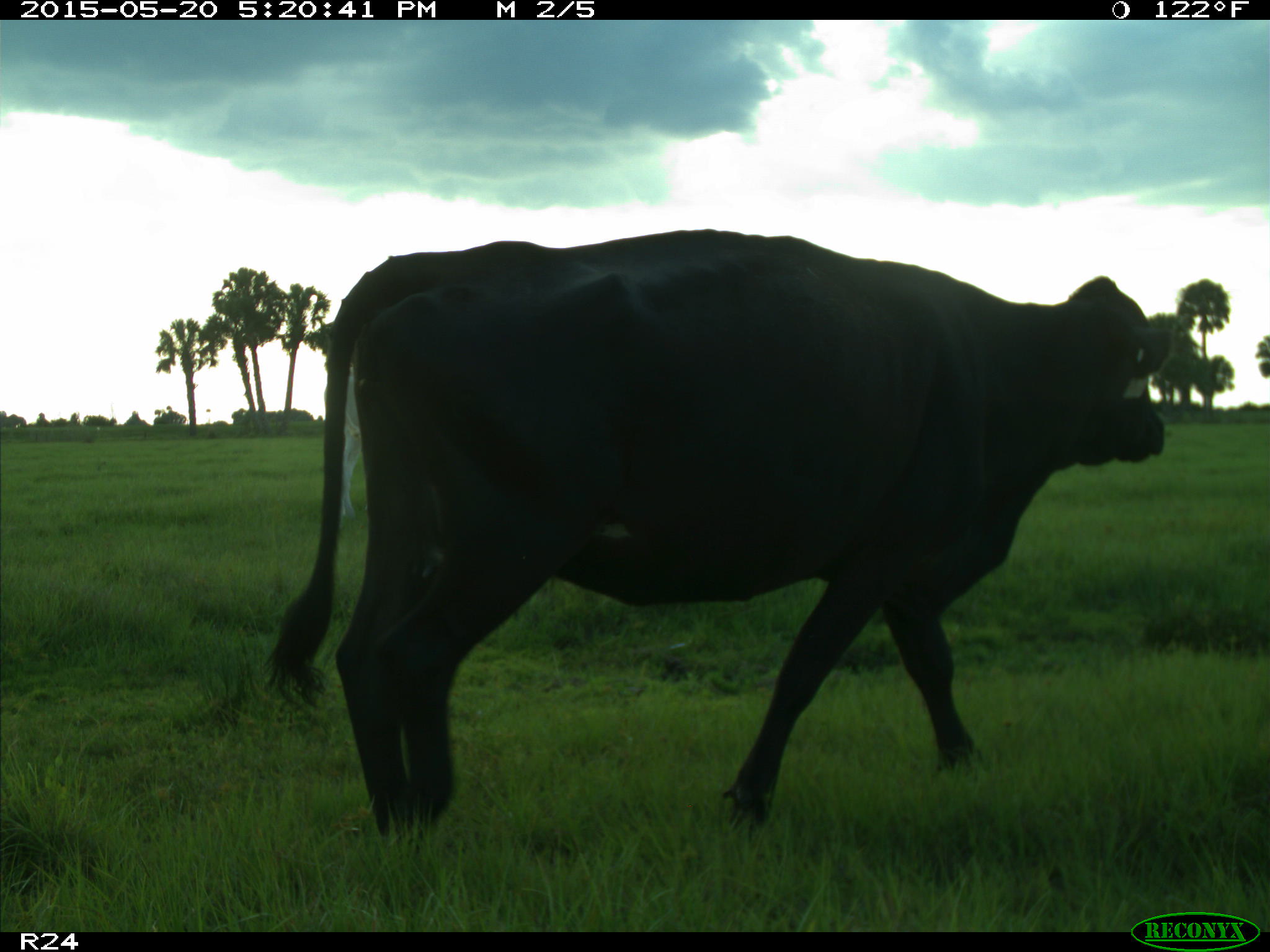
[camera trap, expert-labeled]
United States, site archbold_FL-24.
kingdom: Animalia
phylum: Chordata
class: Mammalia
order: Artiodactyla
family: Bovidae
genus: Bos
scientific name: Bos taurus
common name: domestic cow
Bos taurus (domestic cow).